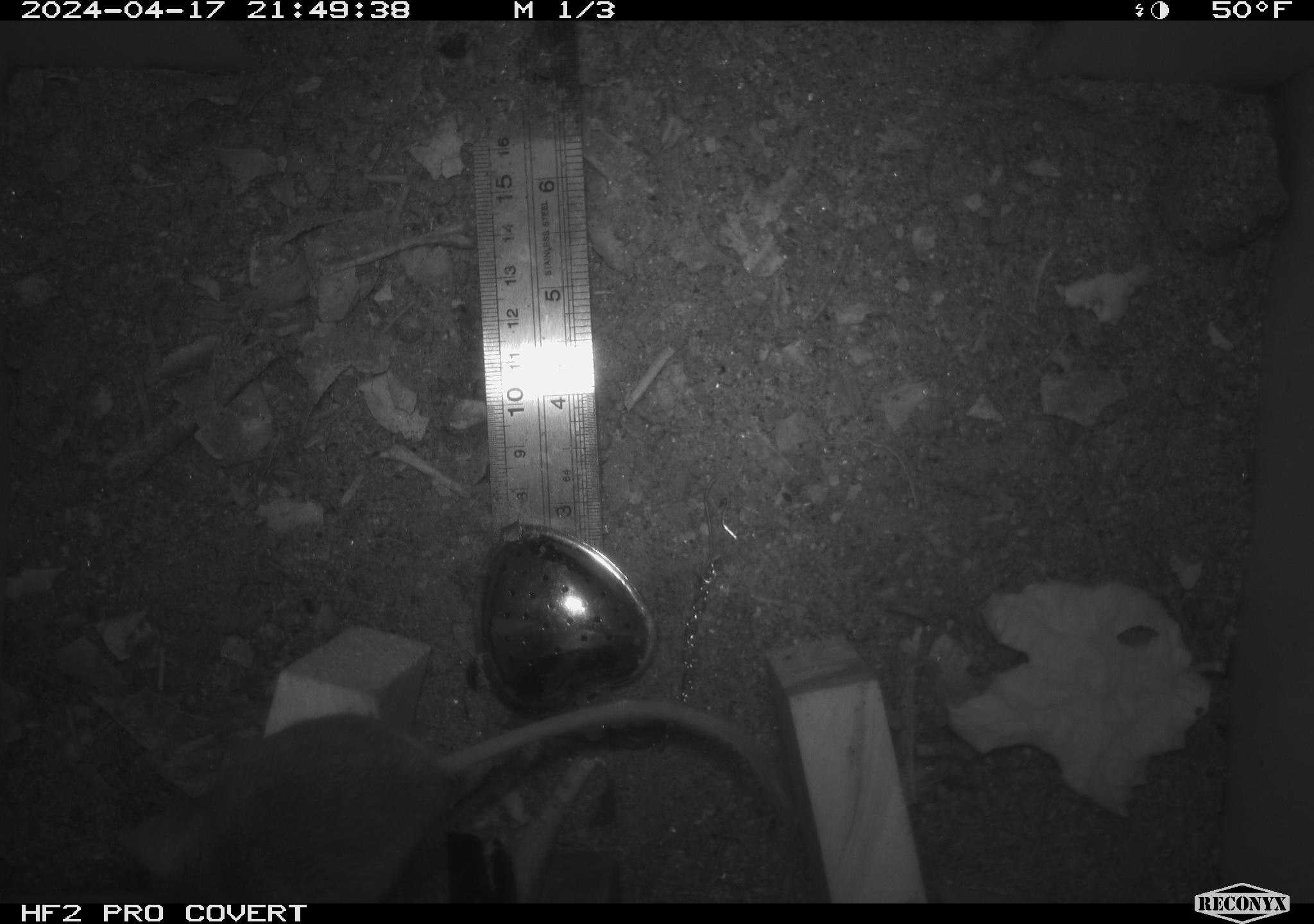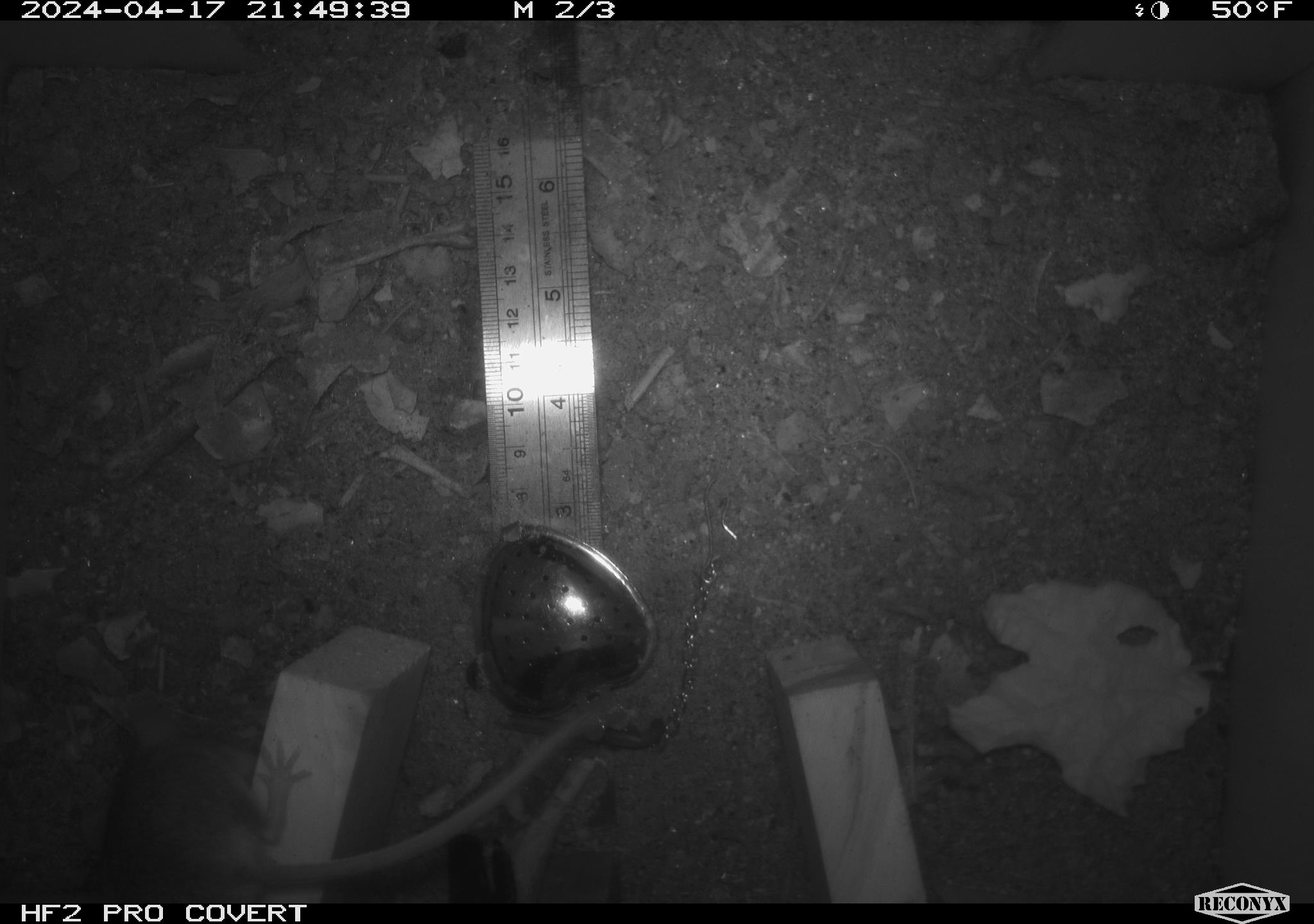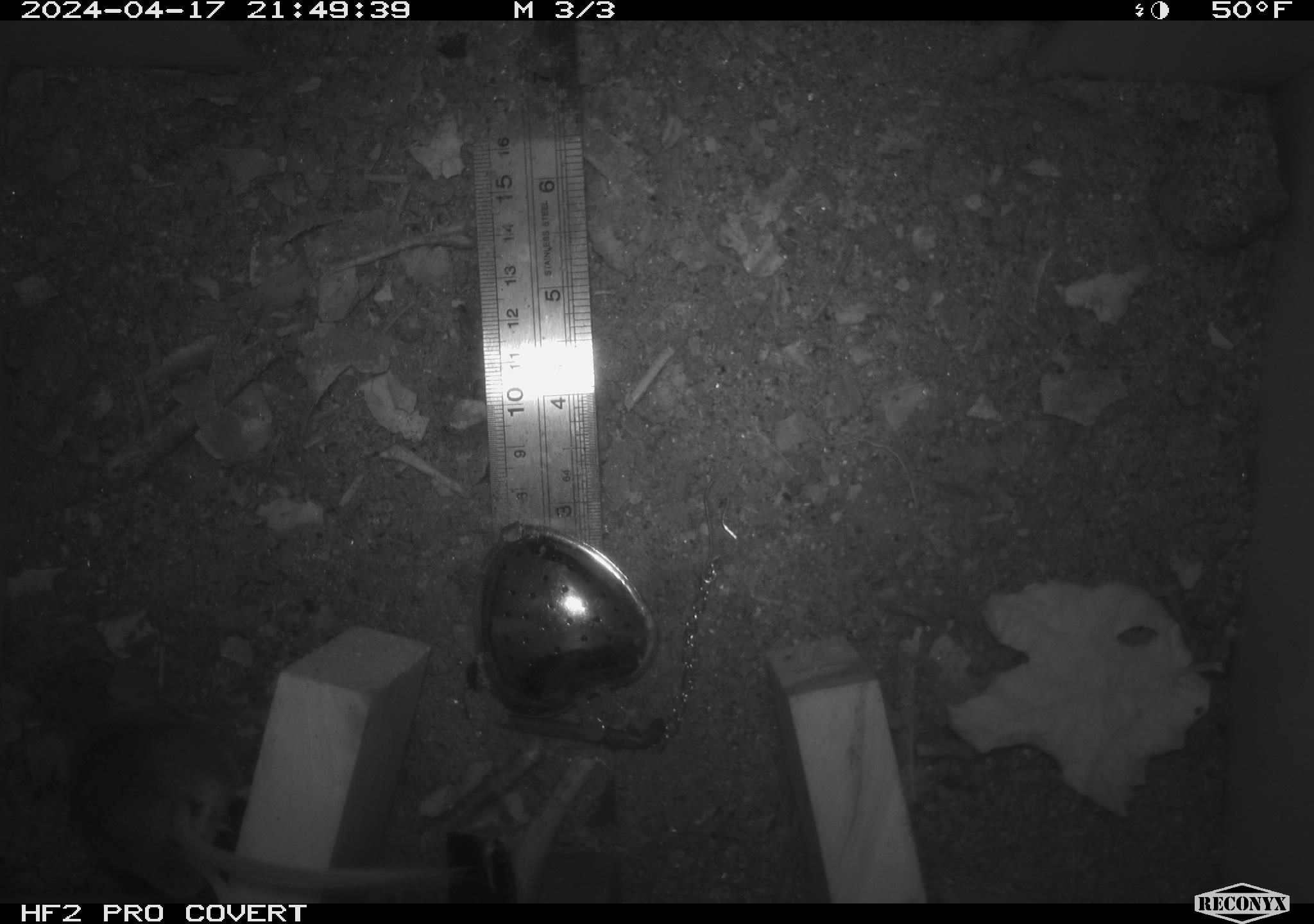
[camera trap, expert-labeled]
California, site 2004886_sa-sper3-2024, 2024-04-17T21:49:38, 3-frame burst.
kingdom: Animalia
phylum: Chordata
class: Mammalia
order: Rodentia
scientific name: Rodentia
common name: mouse species